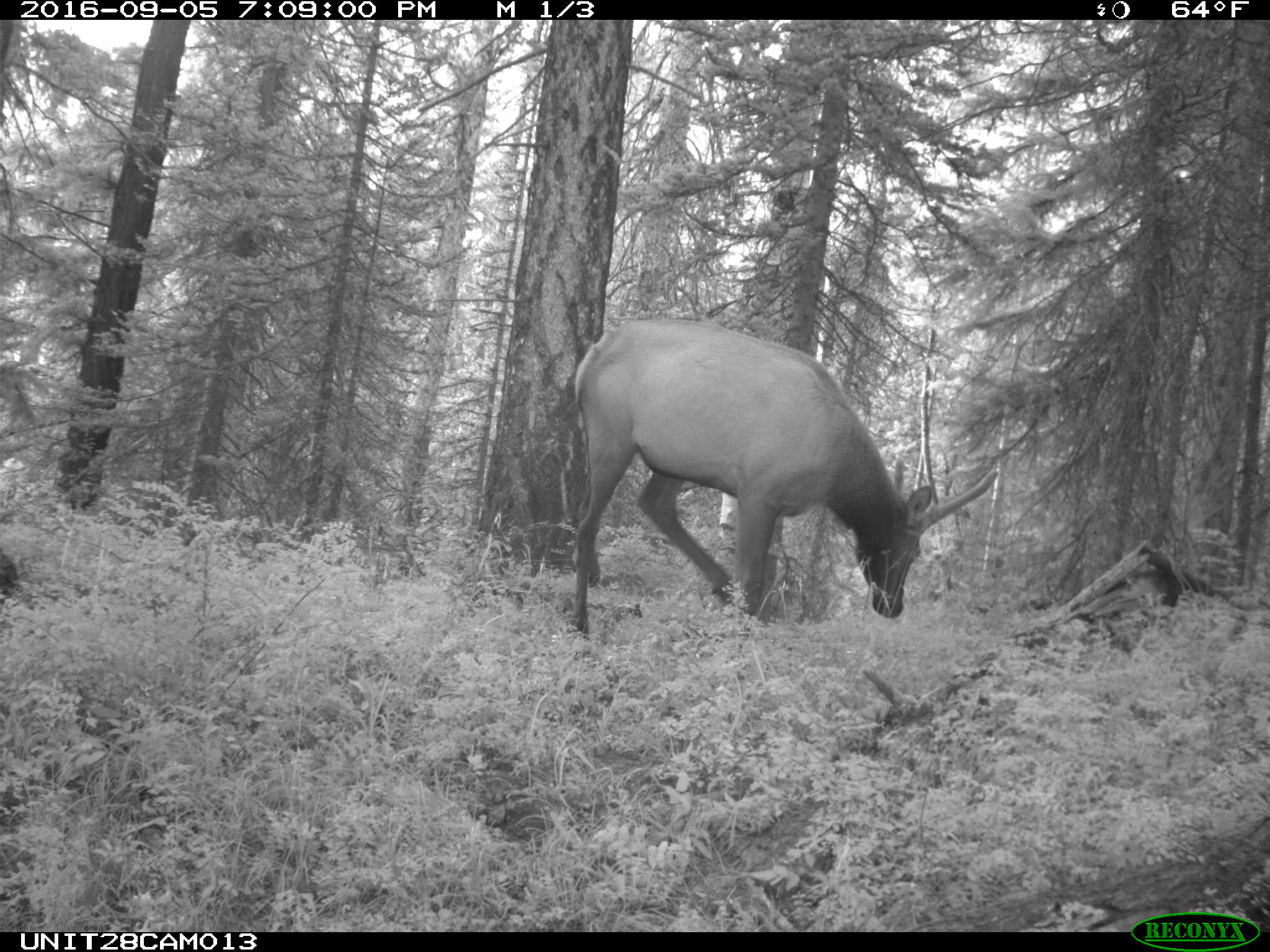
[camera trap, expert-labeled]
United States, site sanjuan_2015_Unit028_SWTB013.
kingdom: Animalia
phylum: Chordata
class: Mammalia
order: Artiodactyla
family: Cervidae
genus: Cervus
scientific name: Cervus elaphus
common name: red deer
Cervus elaphus (red deer).